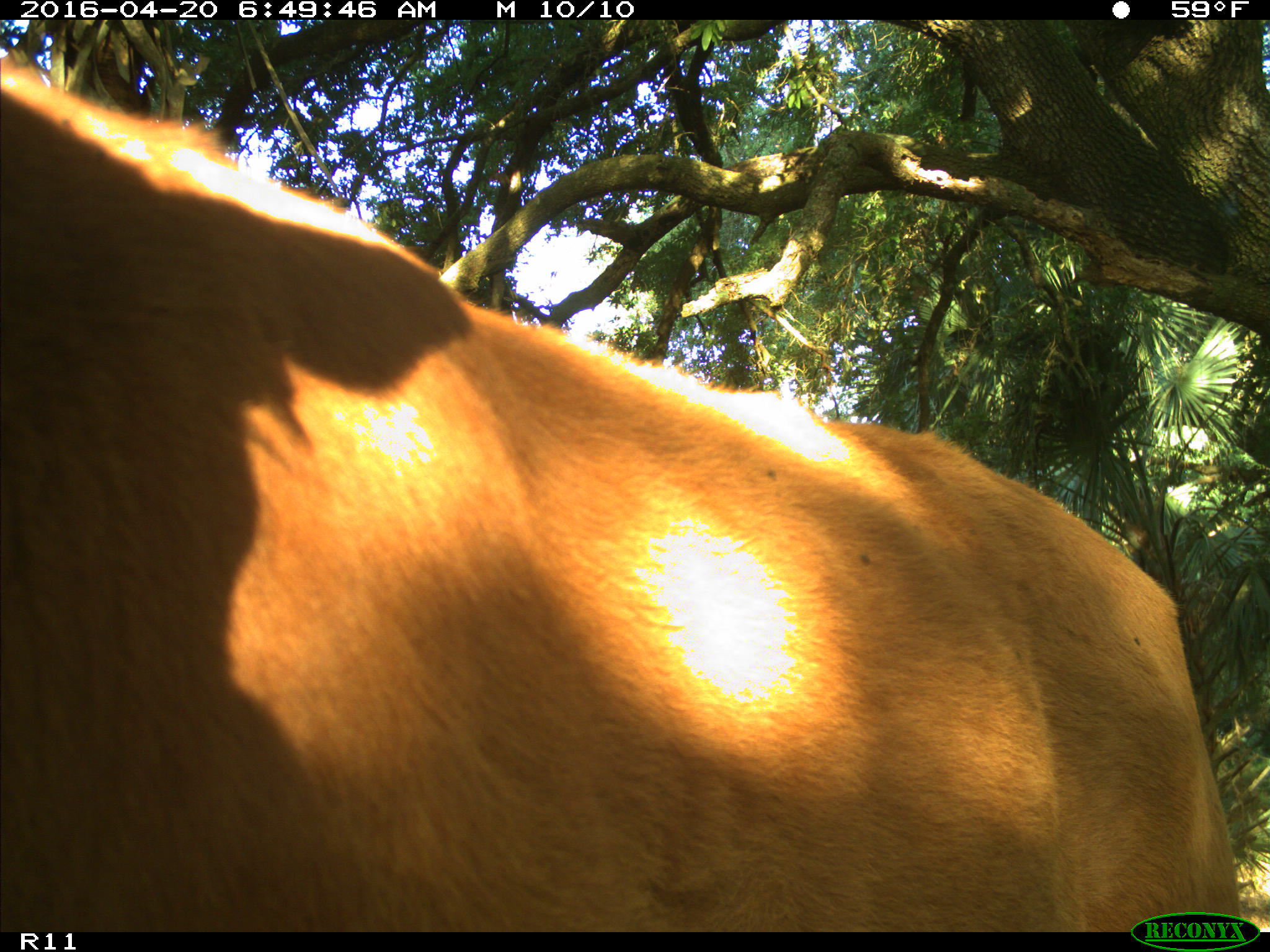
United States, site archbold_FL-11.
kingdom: Animalia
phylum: Chordata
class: Mammalia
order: Artiodactyla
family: Bovidae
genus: Bos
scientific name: Bos taurus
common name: domestic cow